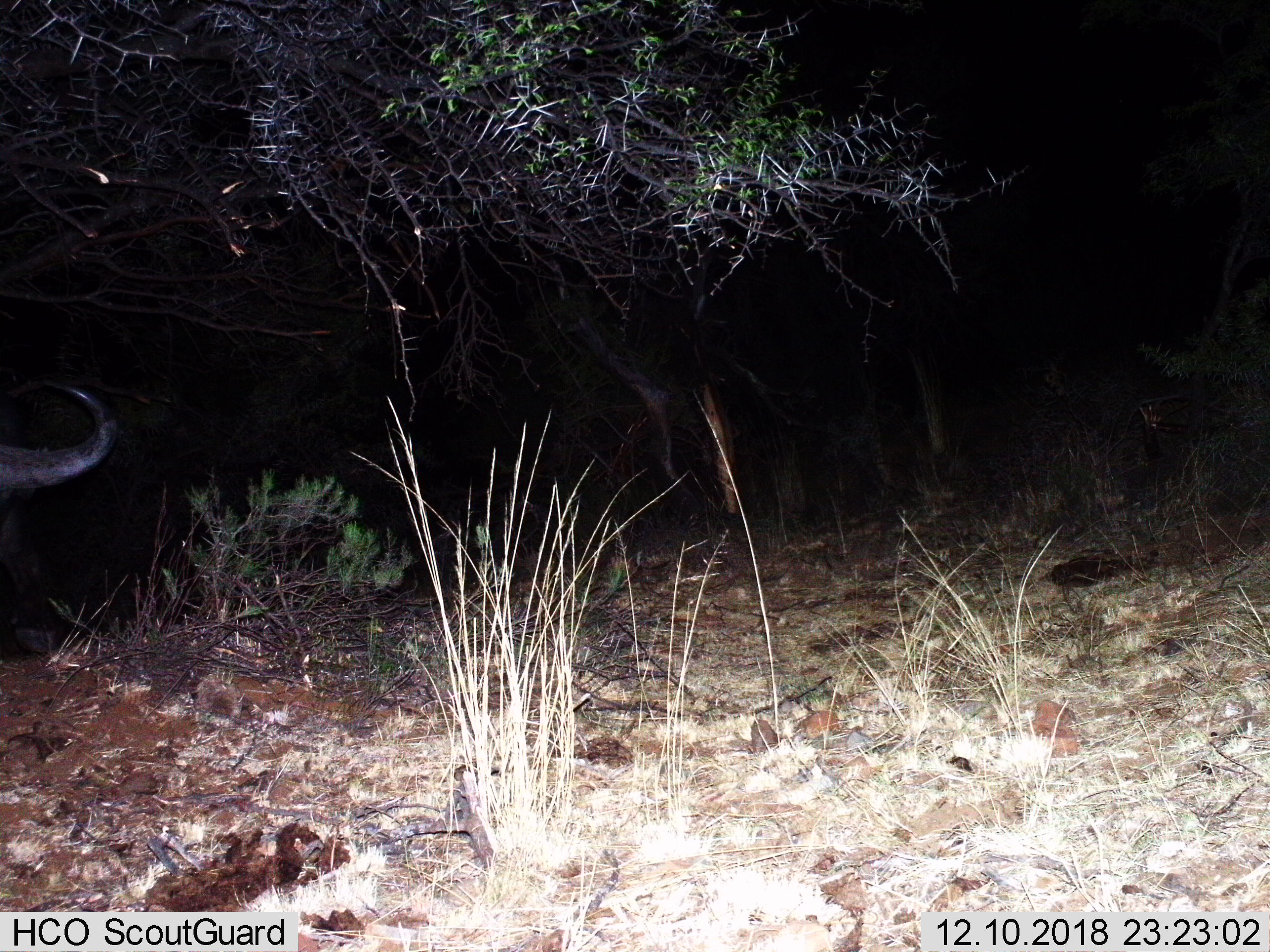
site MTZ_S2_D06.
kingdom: Animalia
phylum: Chordata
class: Mammalia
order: Artiodactyla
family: Bovidae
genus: Syncerus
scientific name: Syncerus caffer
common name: african buffalo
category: buffalo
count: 1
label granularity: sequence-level